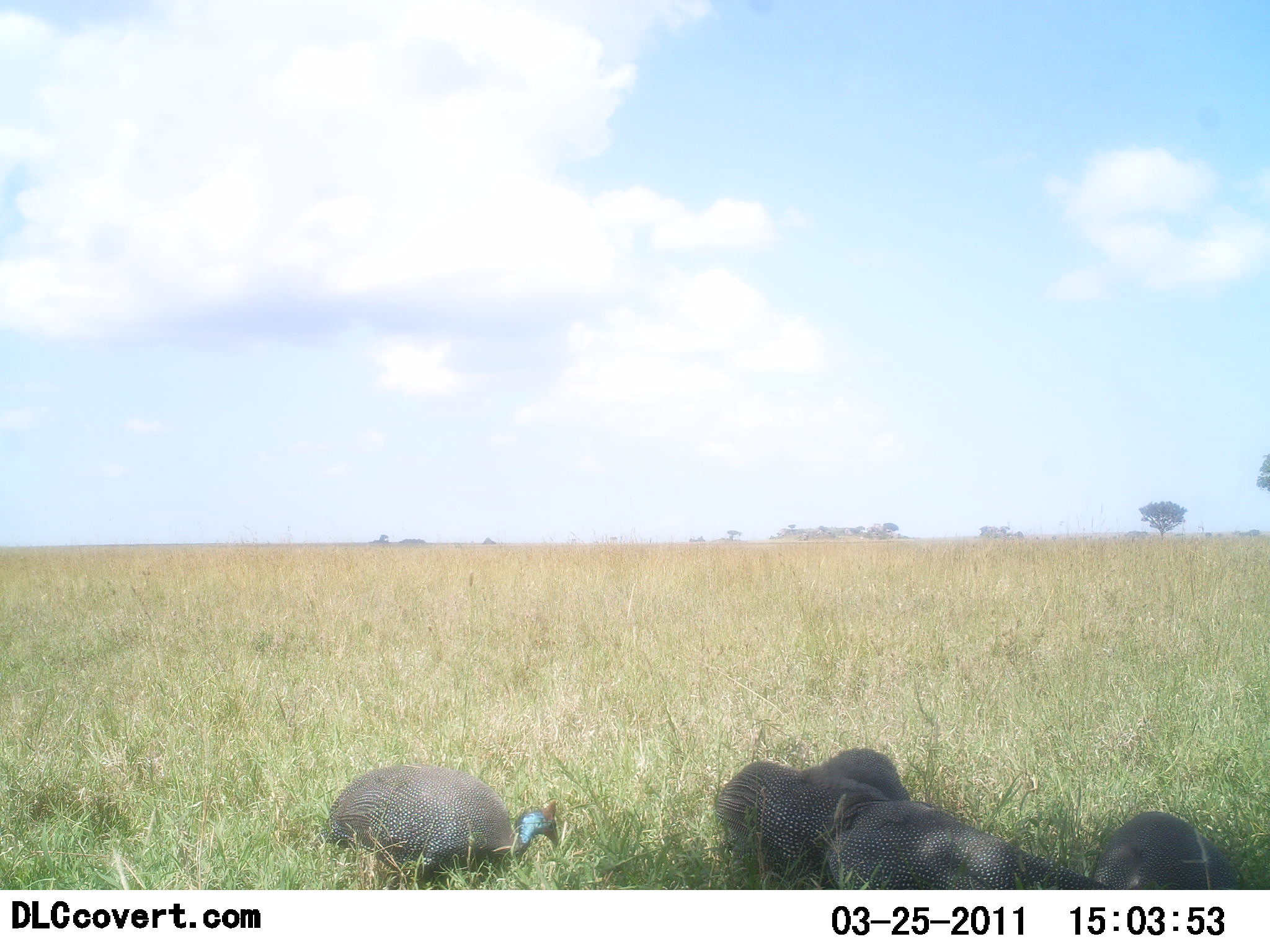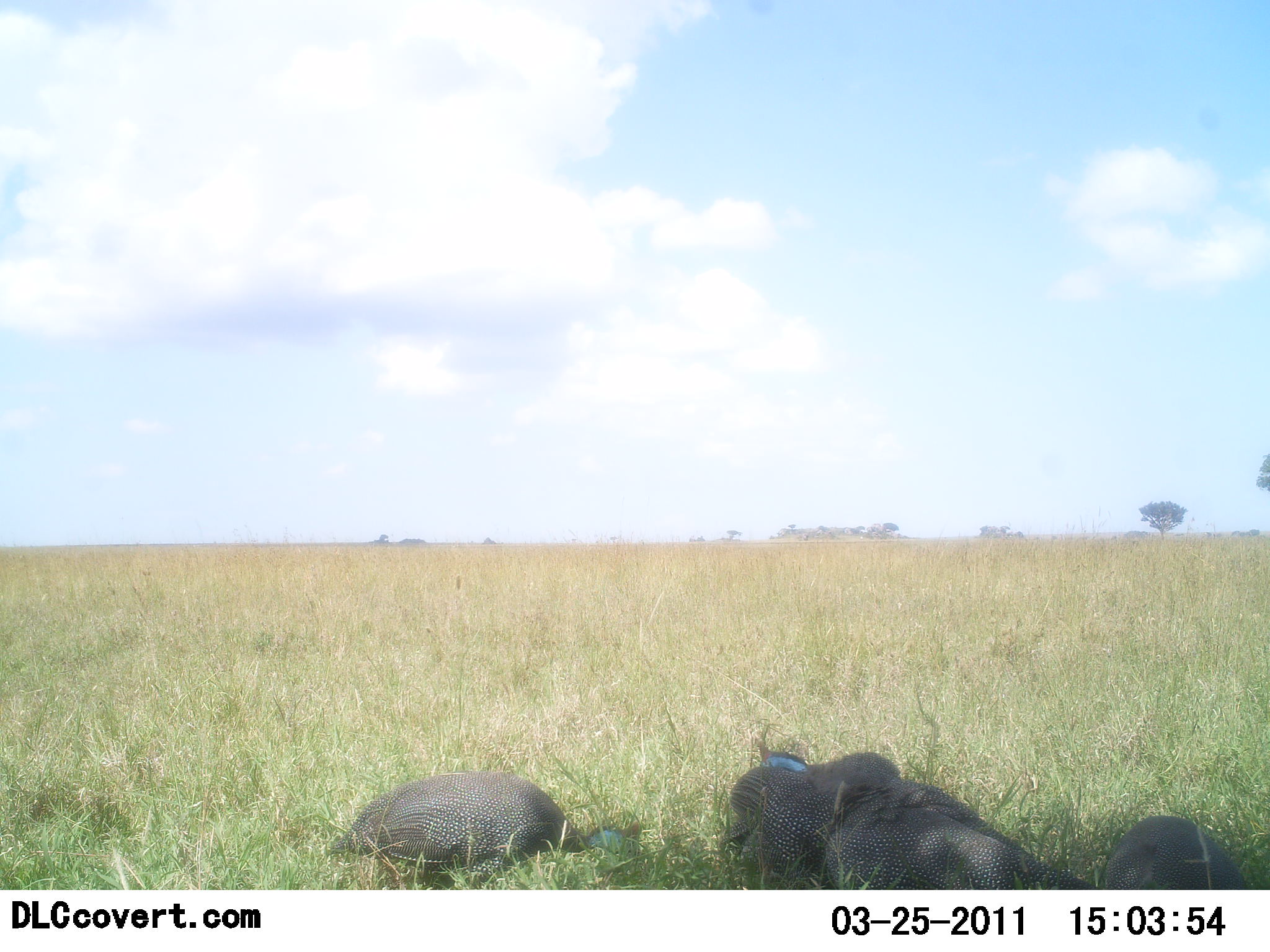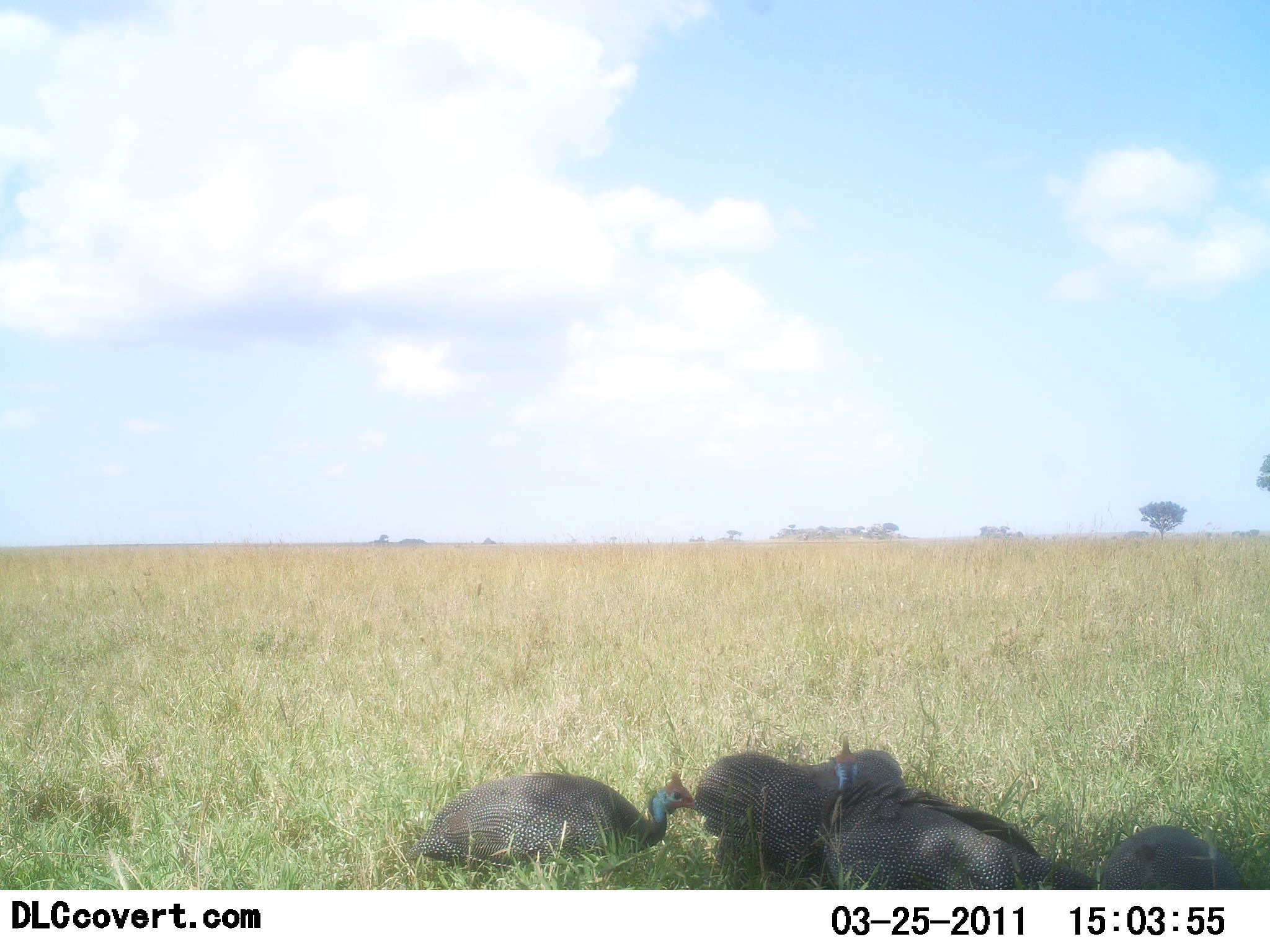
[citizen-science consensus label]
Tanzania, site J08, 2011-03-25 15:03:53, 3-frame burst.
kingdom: Animalia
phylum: Chordata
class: Aves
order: Galliformes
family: Numididae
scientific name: Numididae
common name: guinea fowl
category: guineafowl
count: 5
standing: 30%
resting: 10%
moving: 40%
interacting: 10%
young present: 0%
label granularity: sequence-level